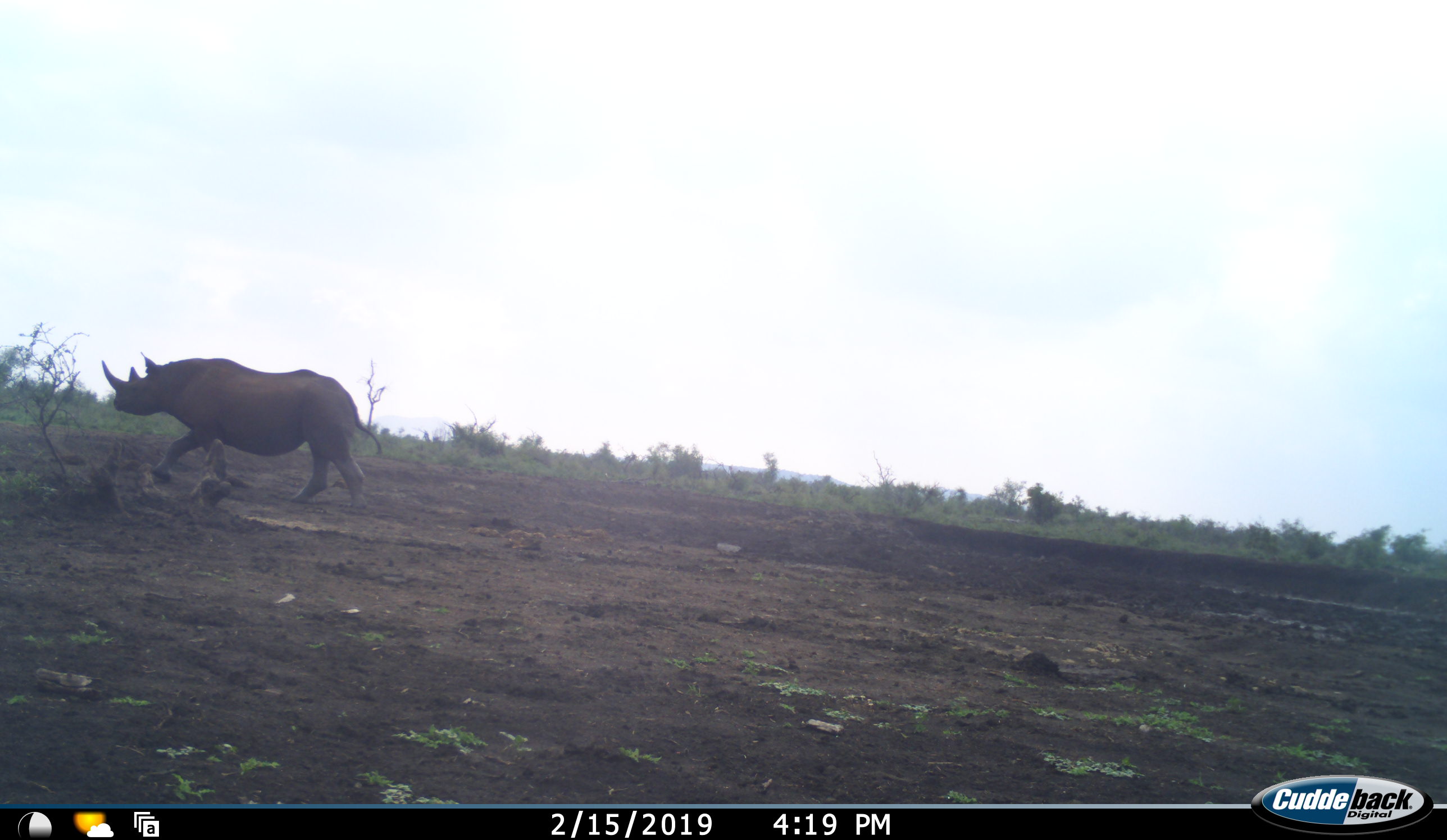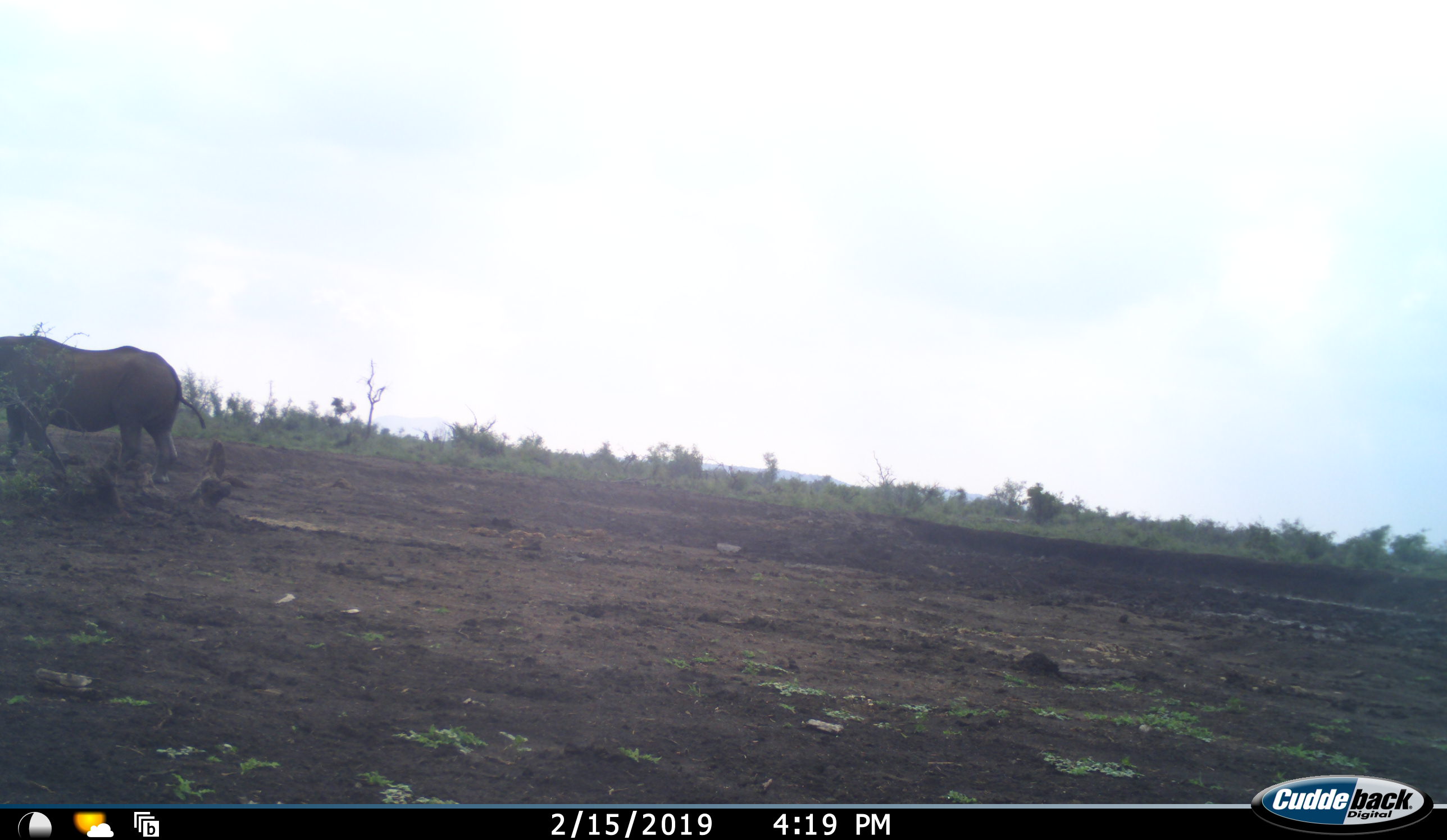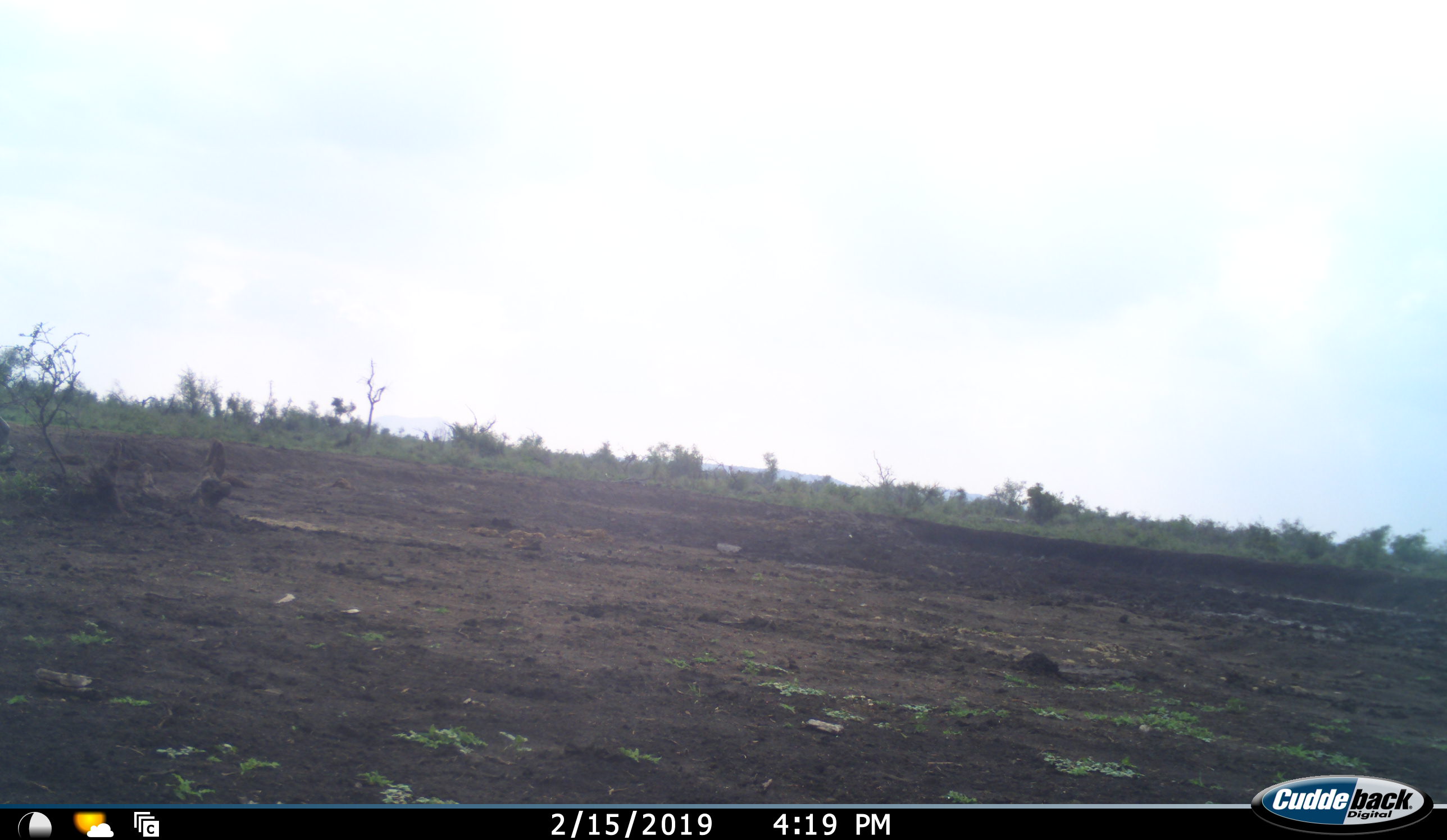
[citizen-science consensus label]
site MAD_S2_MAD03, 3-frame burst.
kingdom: Animalia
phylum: Chordata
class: Mammalia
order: Perissodactyla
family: Rhinocerotidae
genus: Diceros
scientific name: Diceros bicornis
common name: black rhinoceros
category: rhinocerosblack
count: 1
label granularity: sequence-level